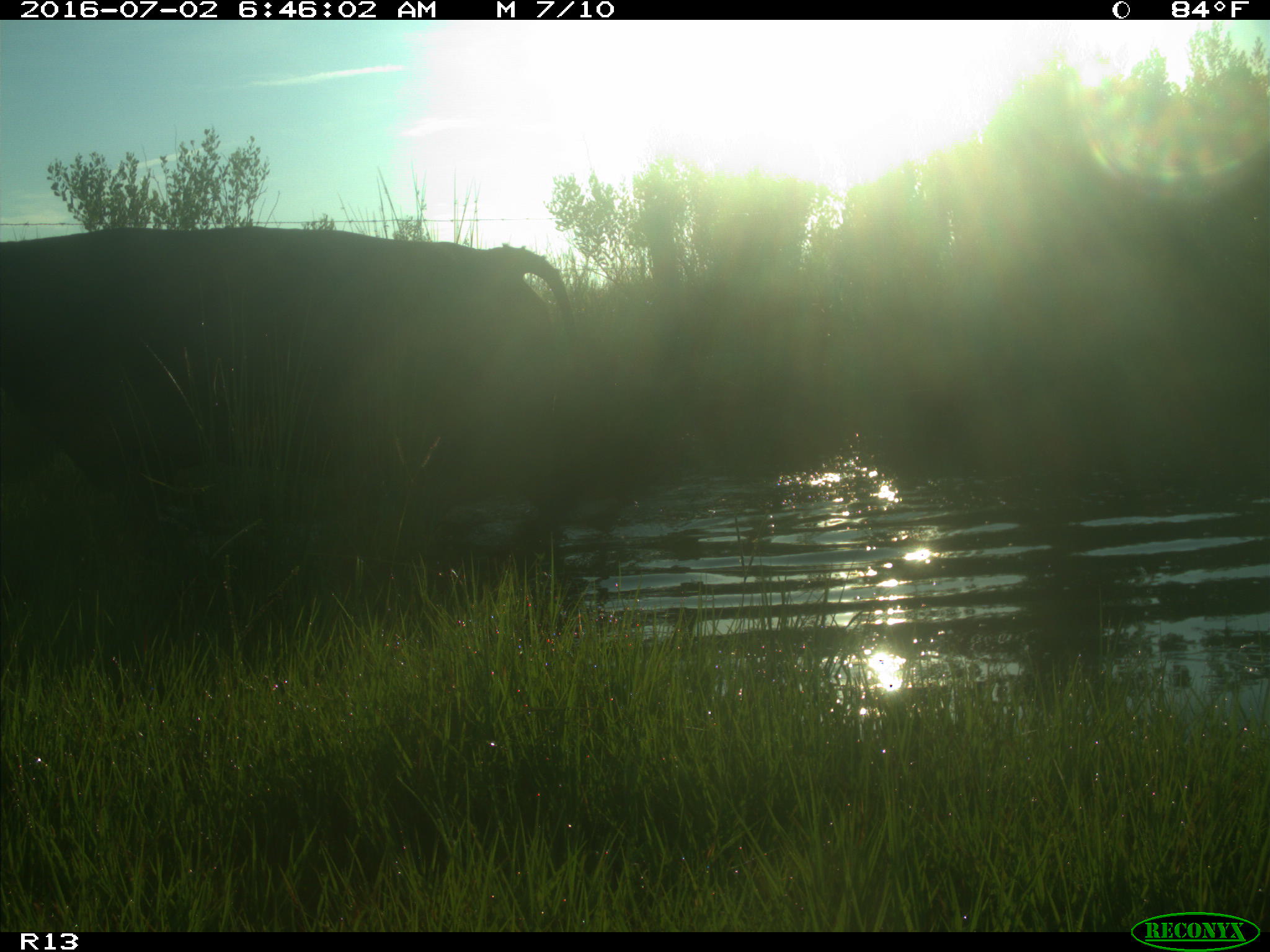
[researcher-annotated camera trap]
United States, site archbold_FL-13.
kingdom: Animalia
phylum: Chordata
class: Mammalia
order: Artiodactyla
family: Bovidae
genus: Bos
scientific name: Bos taurus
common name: domestic cow